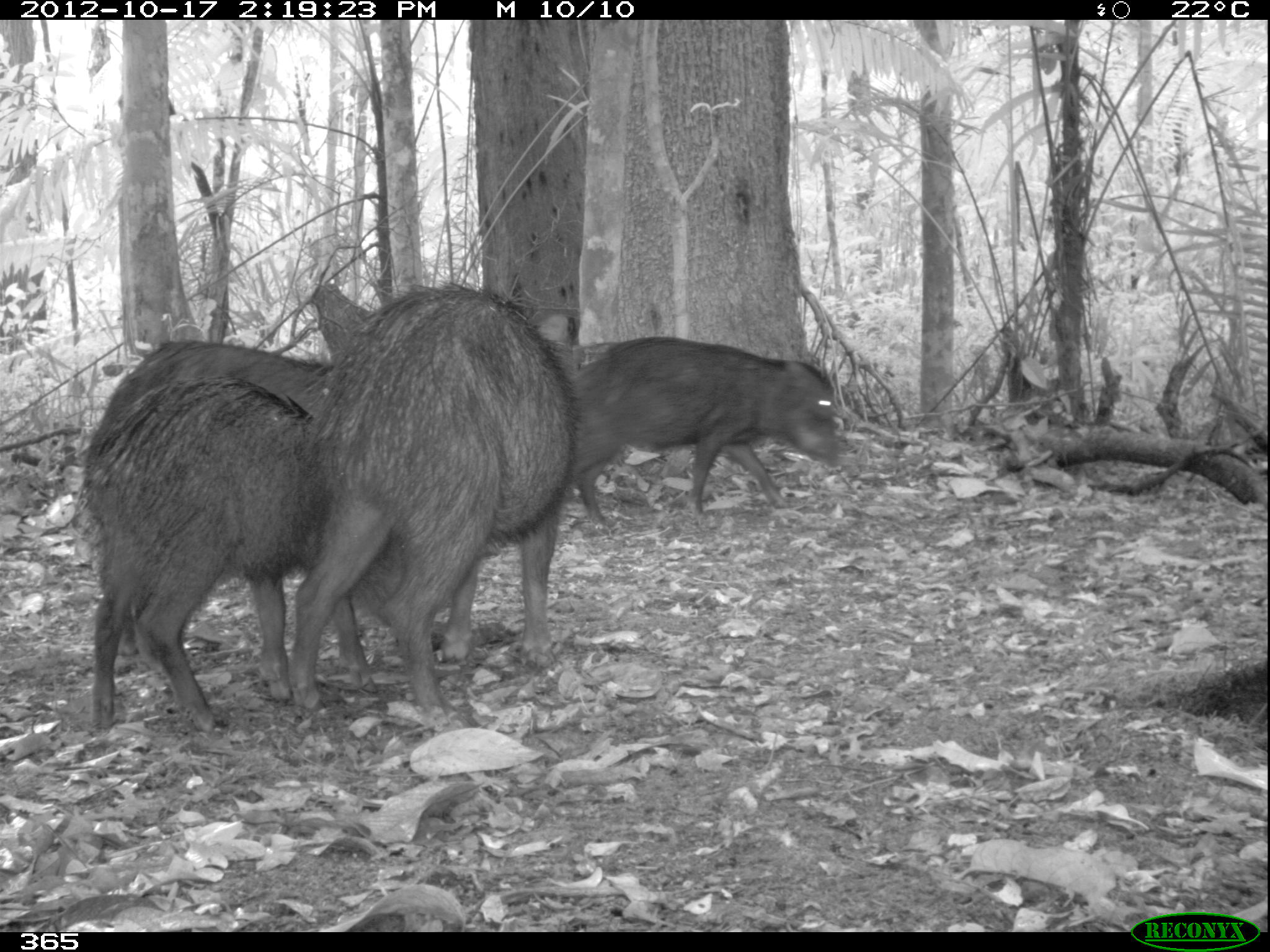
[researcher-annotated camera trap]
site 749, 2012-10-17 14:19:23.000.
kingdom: Animalia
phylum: Chordata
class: Mammalia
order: Artiodactyla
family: Tayassuidae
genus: Tayassu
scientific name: Tayassu pecari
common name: white-lipped peccary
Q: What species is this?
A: Tayassu pecari (white-lipped peccary).